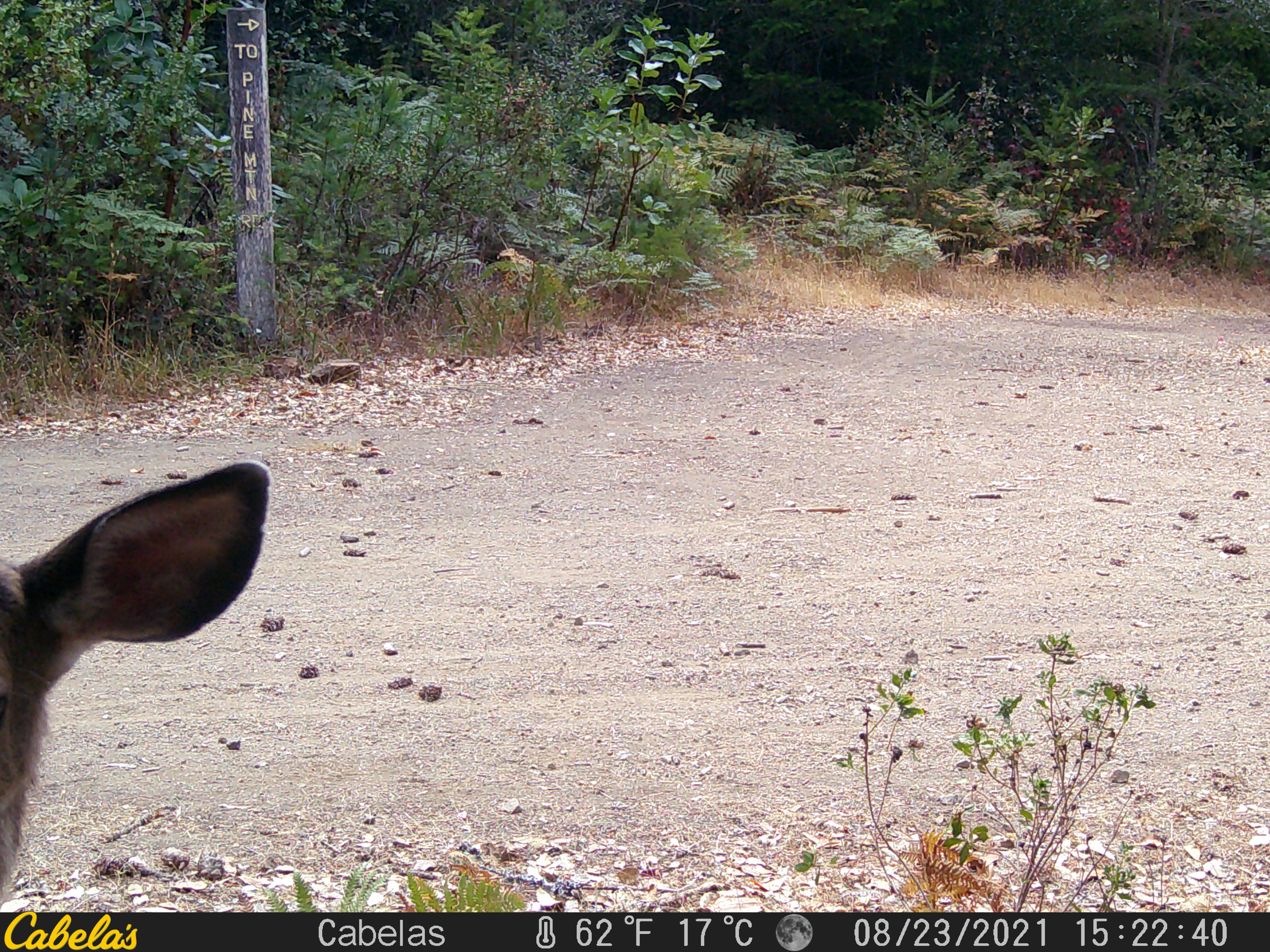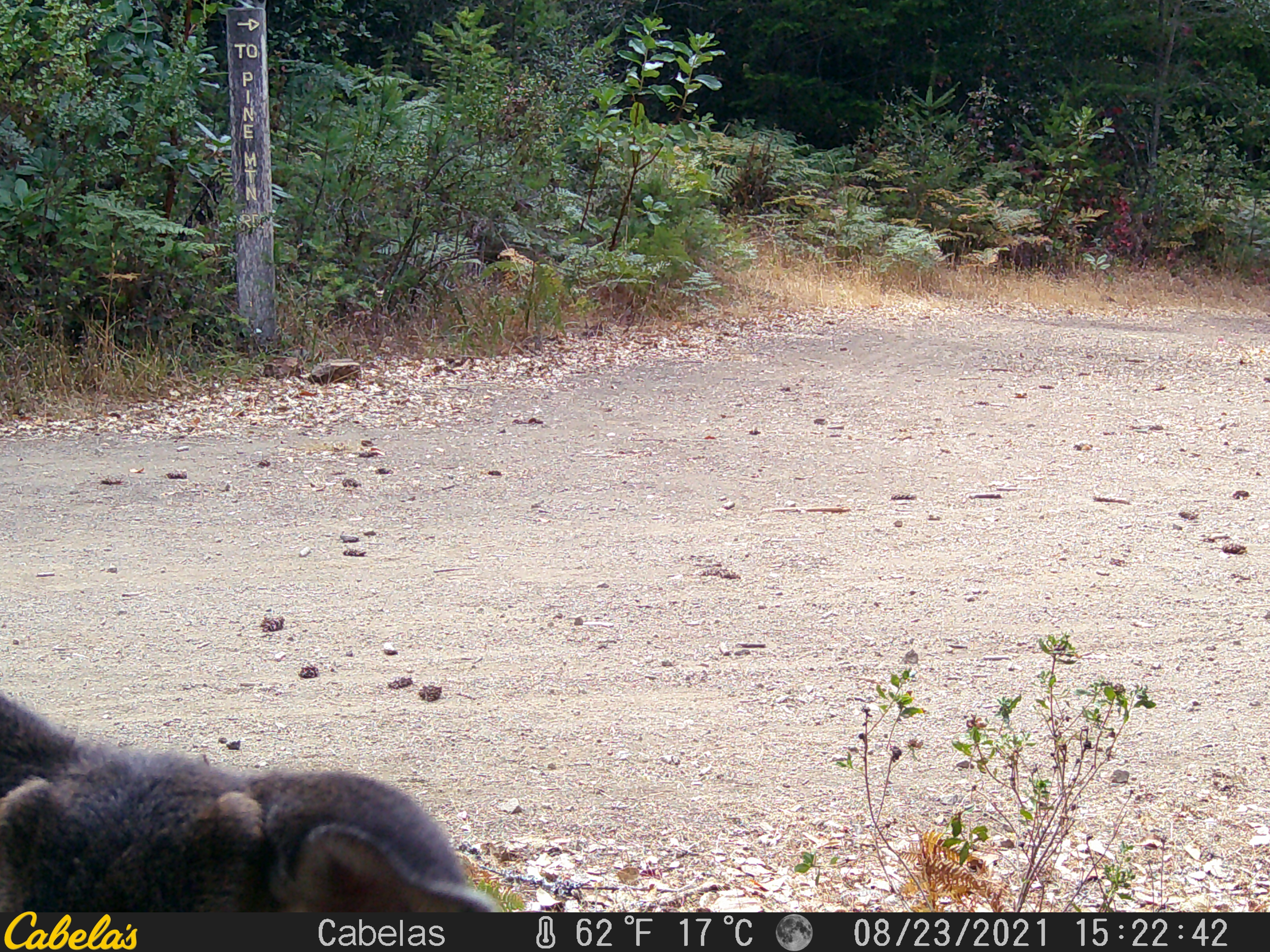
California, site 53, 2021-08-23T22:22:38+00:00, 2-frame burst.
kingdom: Animalia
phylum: Chordata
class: Mammalia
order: Artiodactyla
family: Cervidae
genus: Odocoileus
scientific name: Odocoileus hemionus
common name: mule deer